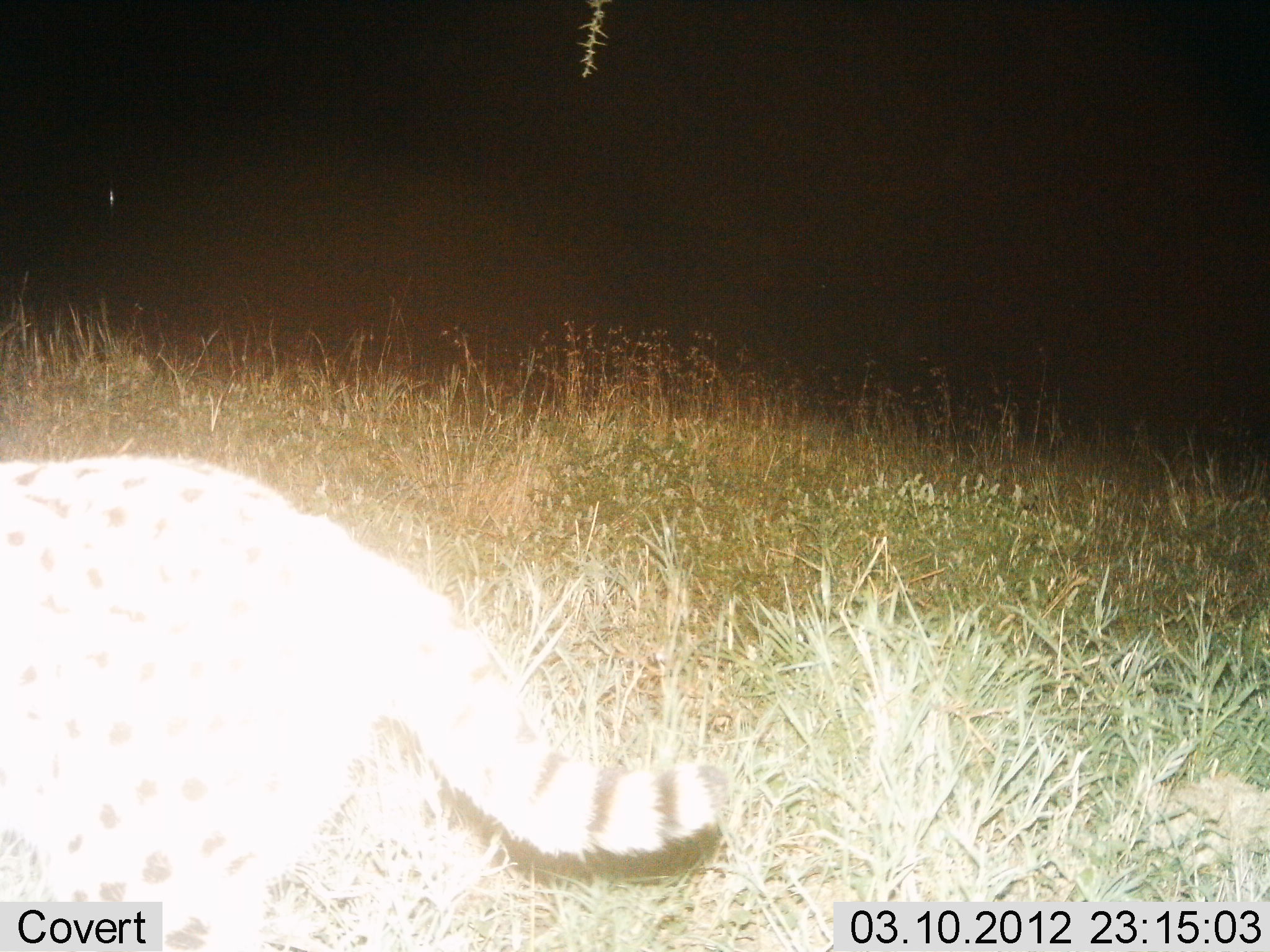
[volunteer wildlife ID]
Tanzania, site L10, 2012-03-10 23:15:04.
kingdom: Animalia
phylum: Chordata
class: Mammalia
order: Carnivora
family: Felidae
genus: Leptailurus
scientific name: Leptailurus serval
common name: serval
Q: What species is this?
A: Serval (Leptailurus serval).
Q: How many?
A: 1.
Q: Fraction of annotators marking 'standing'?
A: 38%.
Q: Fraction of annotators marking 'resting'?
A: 0%.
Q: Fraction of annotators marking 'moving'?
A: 62%.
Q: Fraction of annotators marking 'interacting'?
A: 0%.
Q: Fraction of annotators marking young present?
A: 0%.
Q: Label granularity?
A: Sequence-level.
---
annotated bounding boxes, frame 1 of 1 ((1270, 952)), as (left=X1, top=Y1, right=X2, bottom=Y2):
animal: (left=0, top=443, right=713, bottom=951)